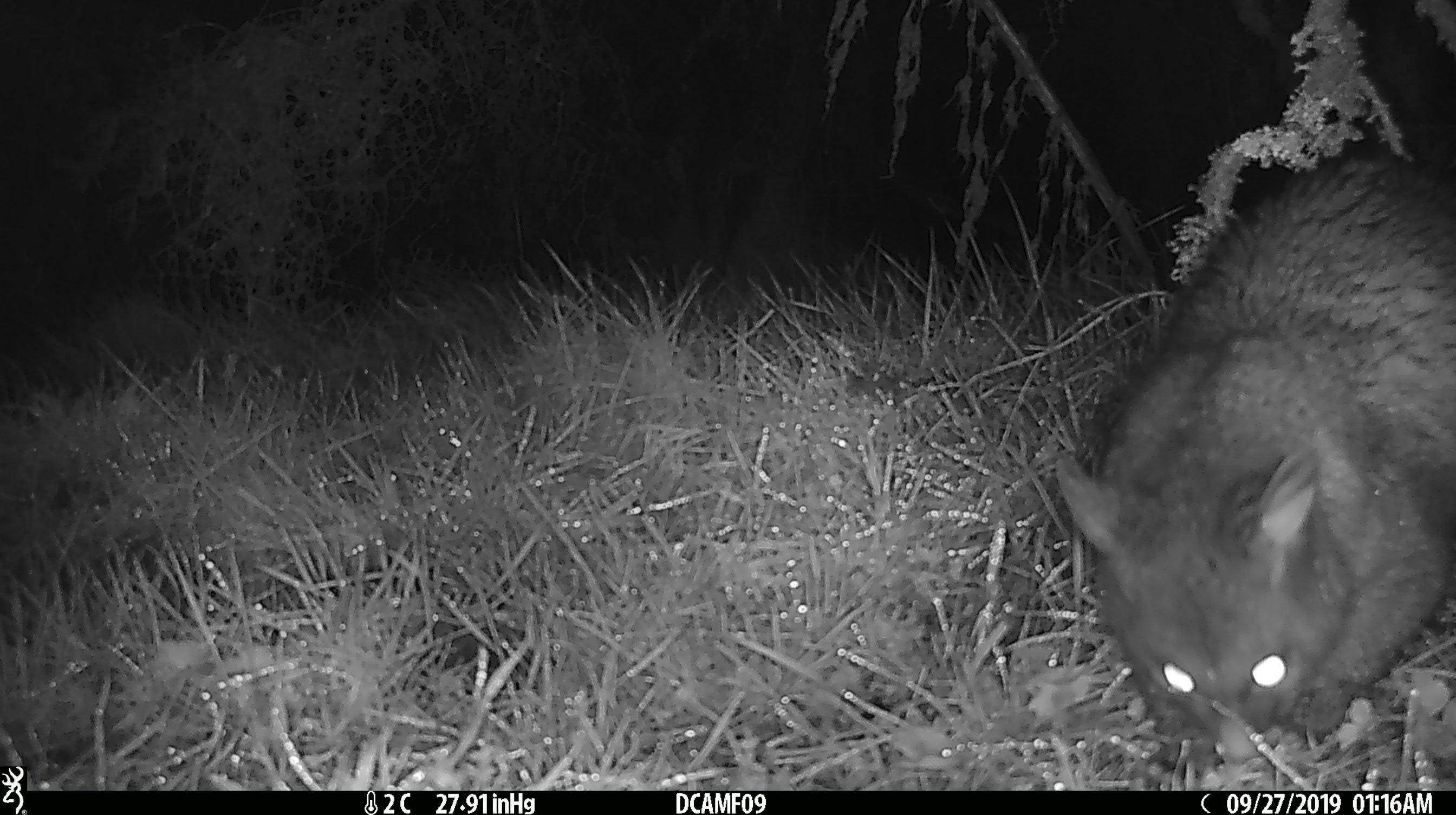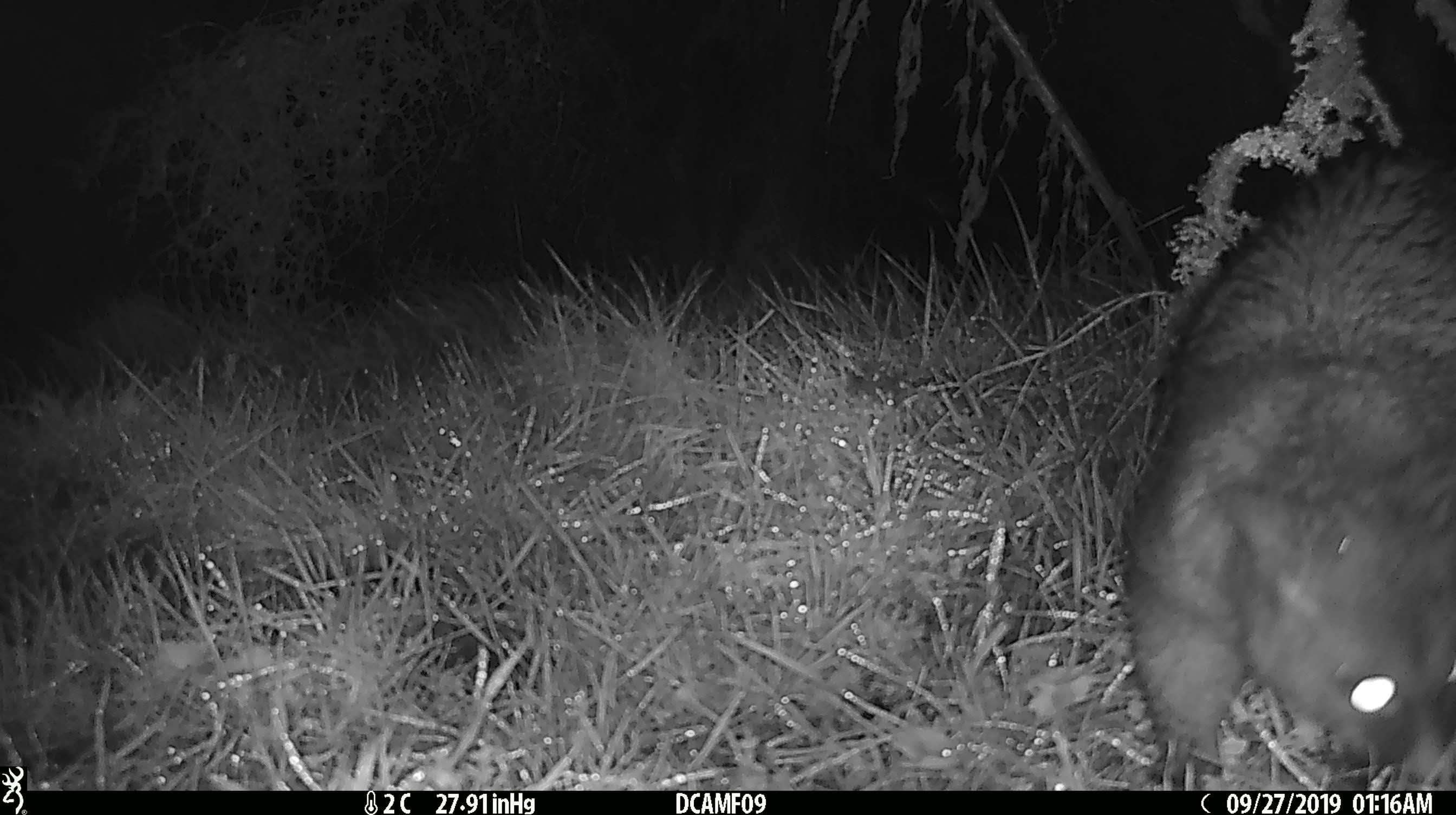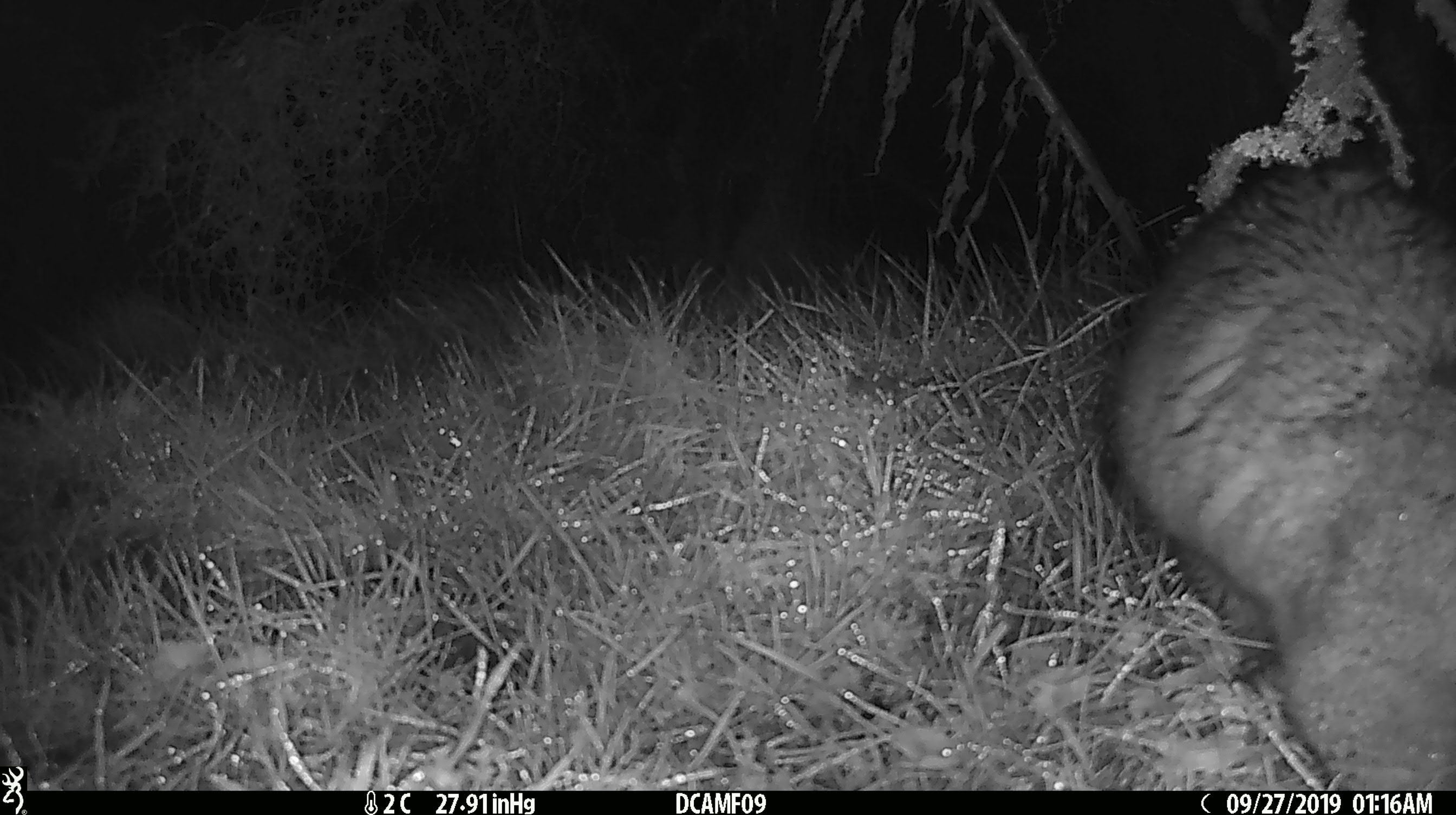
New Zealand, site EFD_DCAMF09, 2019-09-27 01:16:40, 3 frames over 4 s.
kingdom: Animalia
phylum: Chordata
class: Mammalia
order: Diprotodontia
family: Phalangeridae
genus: Trichosurus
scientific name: Trichosurus vulpecula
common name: common brushtail possum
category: possum